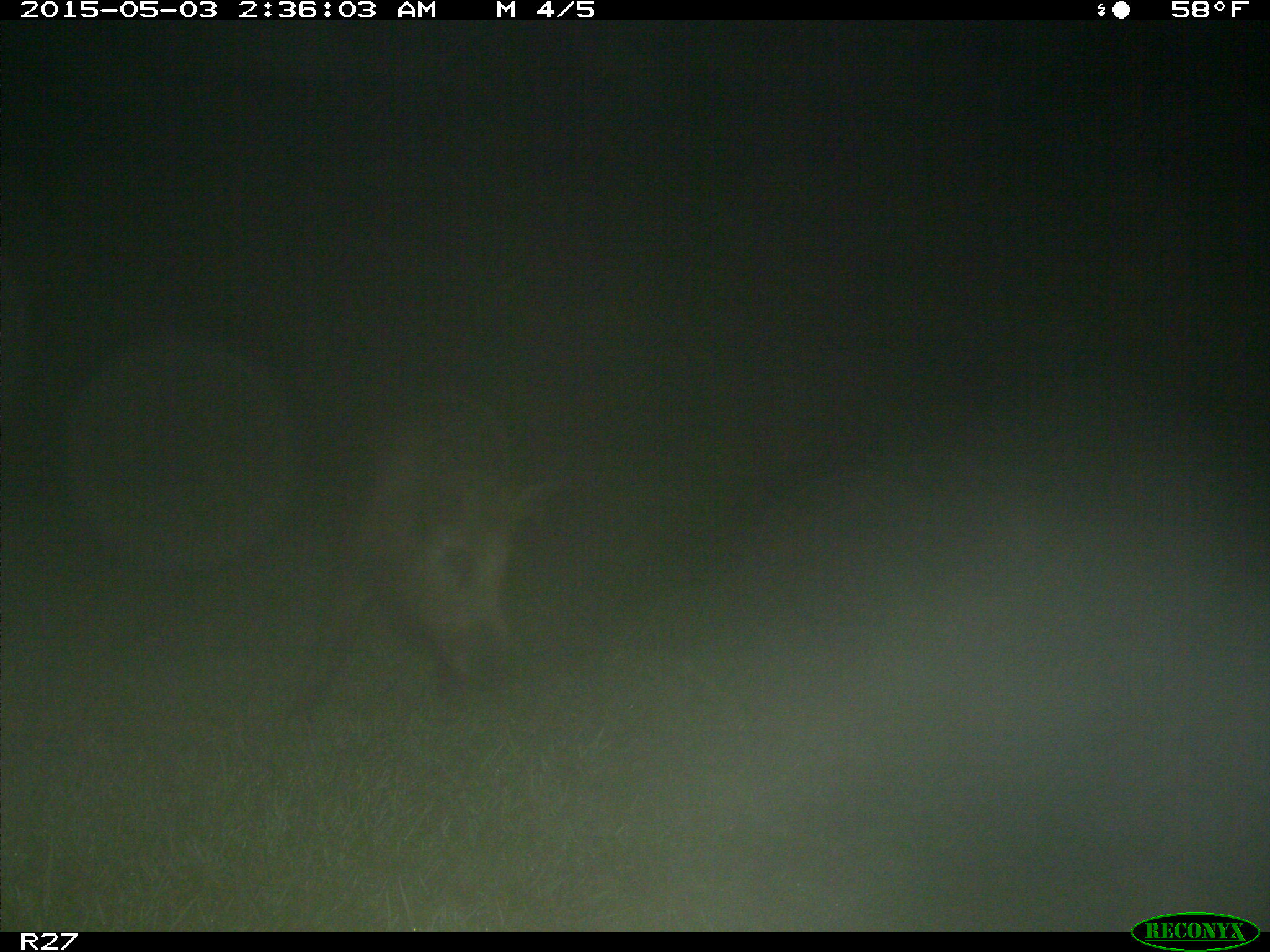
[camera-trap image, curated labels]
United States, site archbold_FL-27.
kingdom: Animalia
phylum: Chordata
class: Mammalia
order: Artiodactyla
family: Suidae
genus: Sus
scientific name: Sus scrofa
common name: wild boar